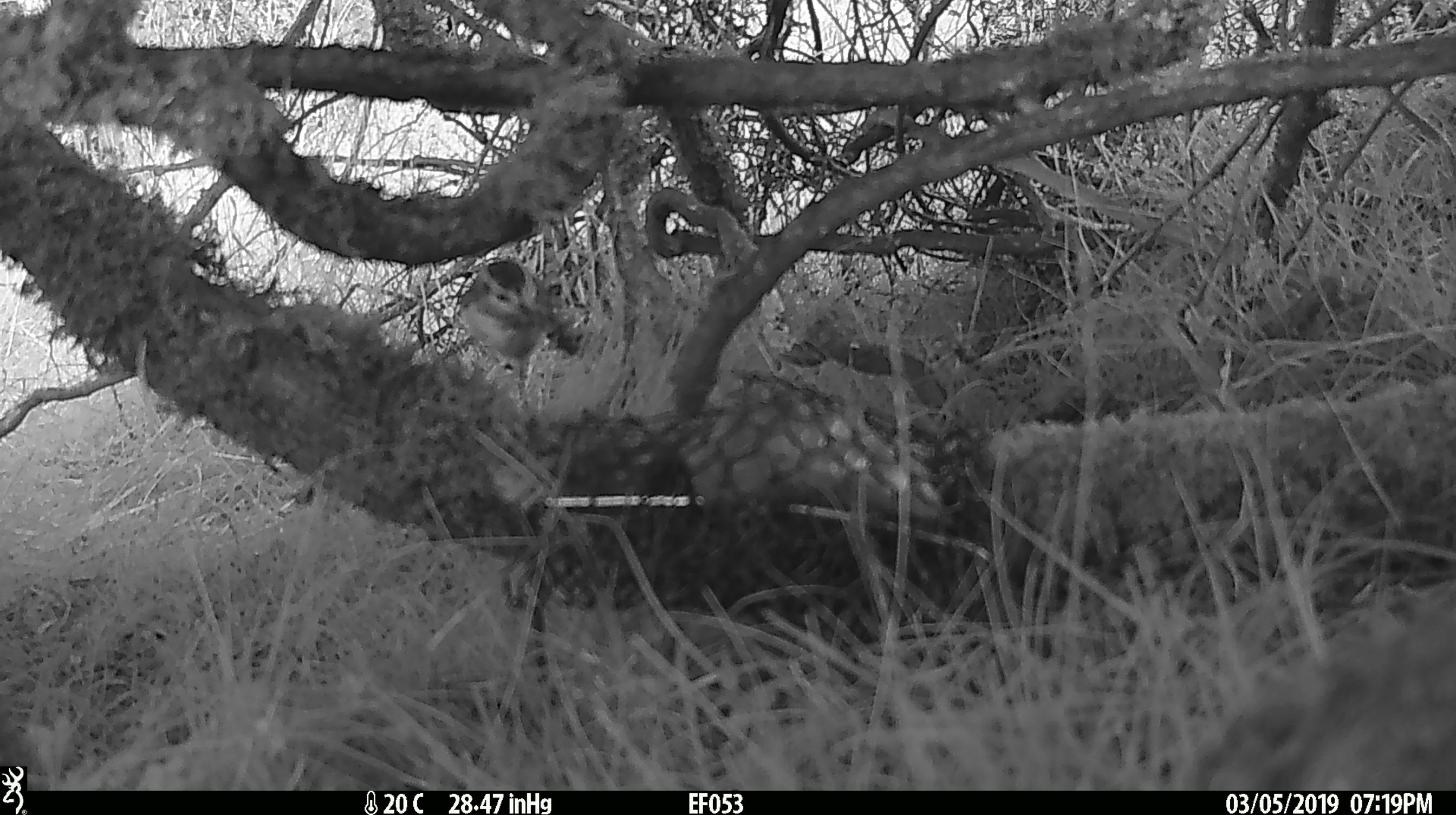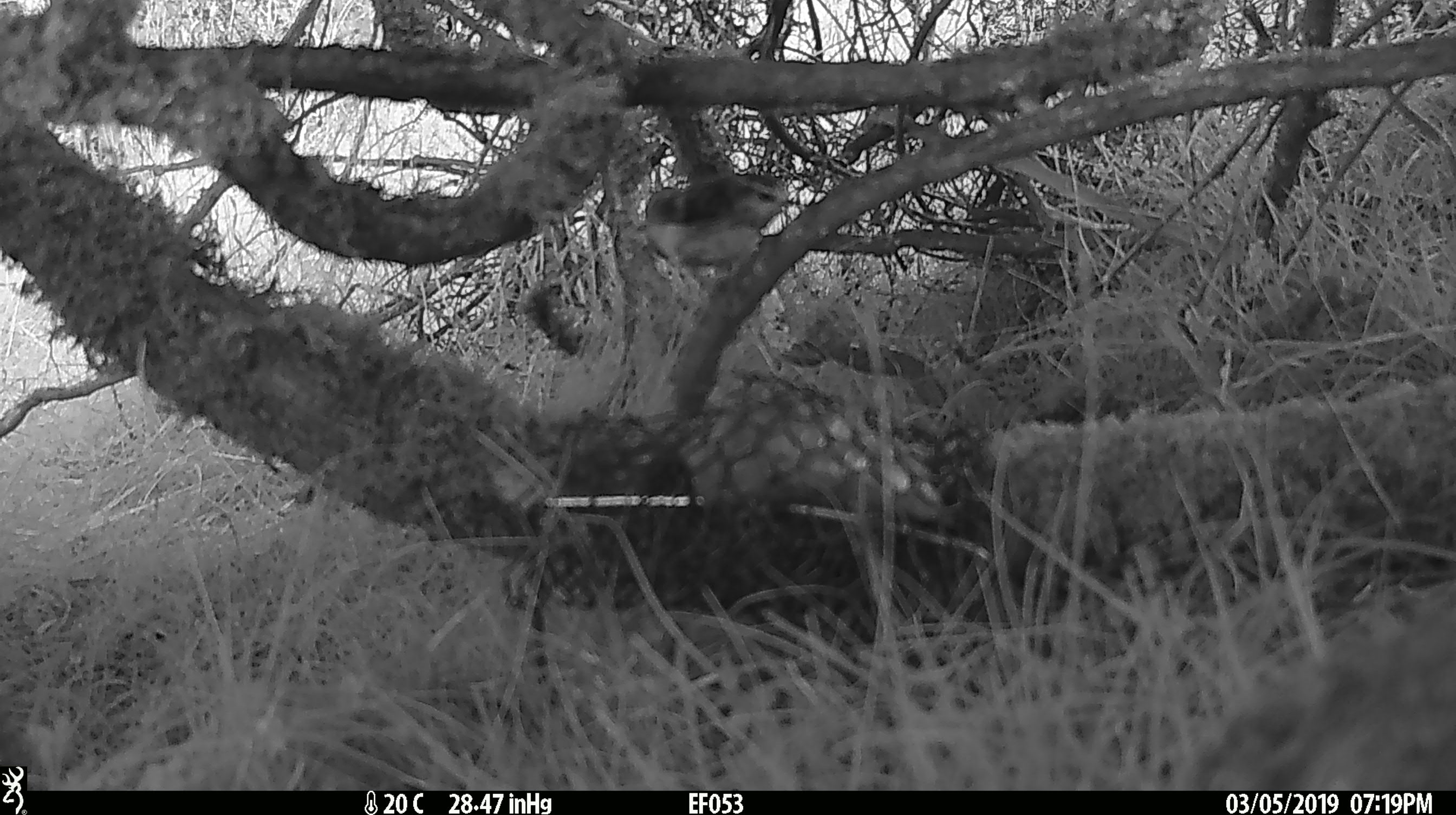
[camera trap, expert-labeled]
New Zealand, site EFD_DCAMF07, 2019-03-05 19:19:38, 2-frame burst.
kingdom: Animalia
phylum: Chordata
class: Aves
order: Passeriformes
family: Acanthisittidae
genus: Acanthisitta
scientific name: Acanthisitta chloris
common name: rifleman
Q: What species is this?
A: Rifleman (Acanthisitta chloris).